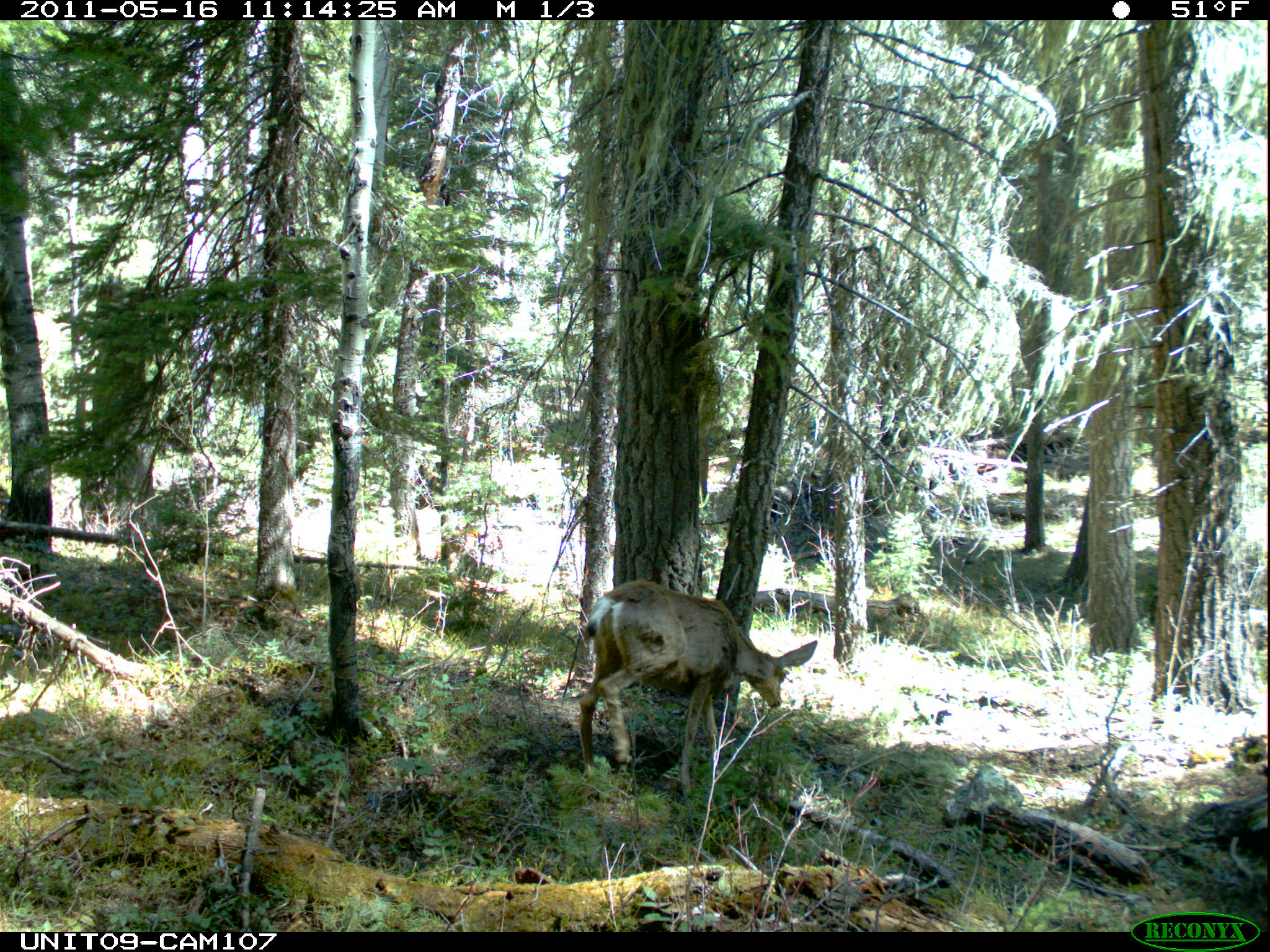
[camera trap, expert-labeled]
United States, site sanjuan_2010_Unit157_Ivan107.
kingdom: Animalia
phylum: Chordata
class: Mammalia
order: Artiodactyla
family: Cervidae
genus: Odocoileus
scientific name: Odocoileus hemionus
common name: mule deer